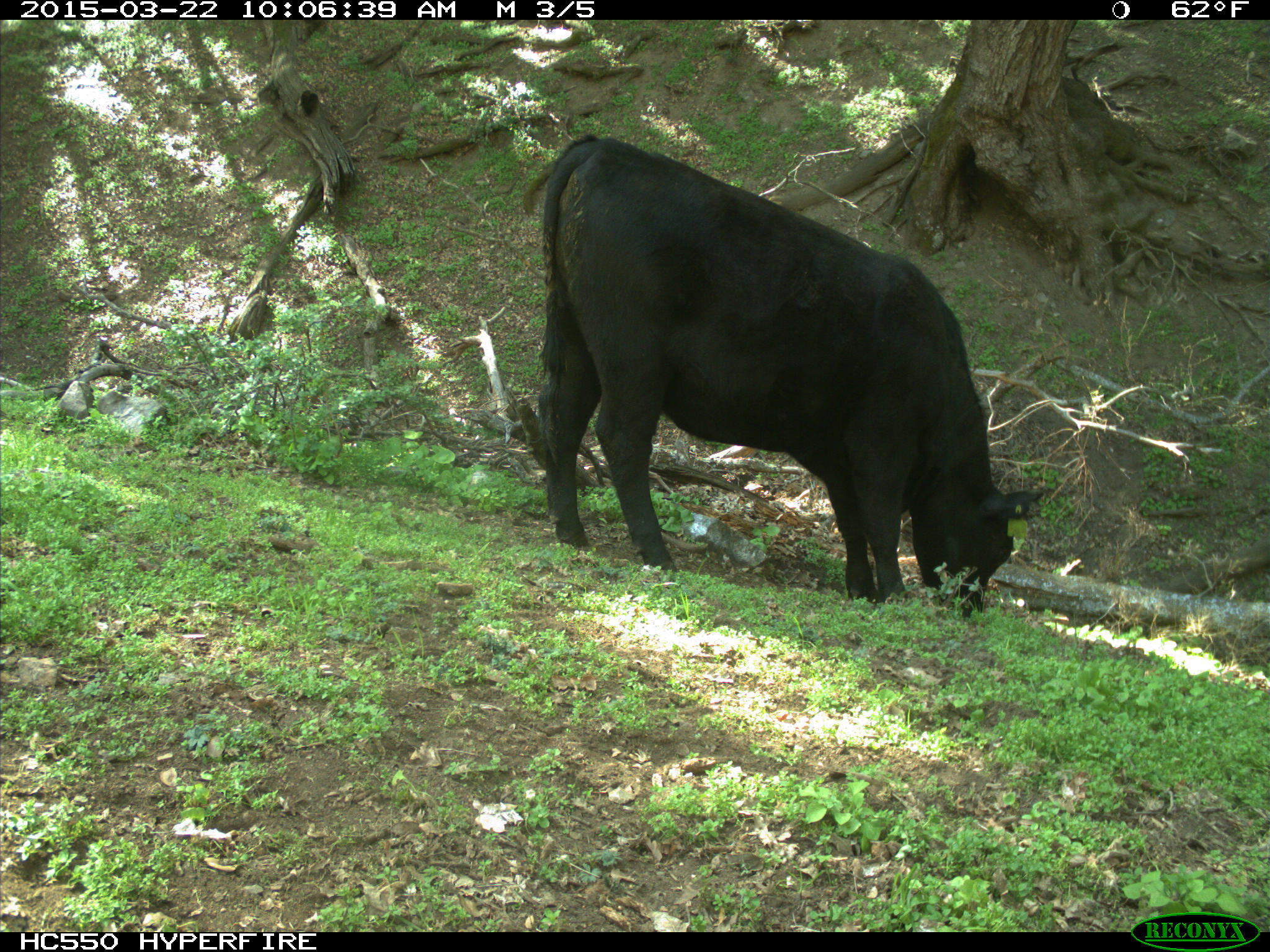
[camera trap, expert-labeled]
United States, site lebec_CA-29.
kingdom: Animalia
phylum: Chordata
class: Mammalia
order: Artiodactyla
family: Bovidae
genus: Bos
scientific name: Bos taurus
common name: domestic cow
Bos taurus (domestic cow).